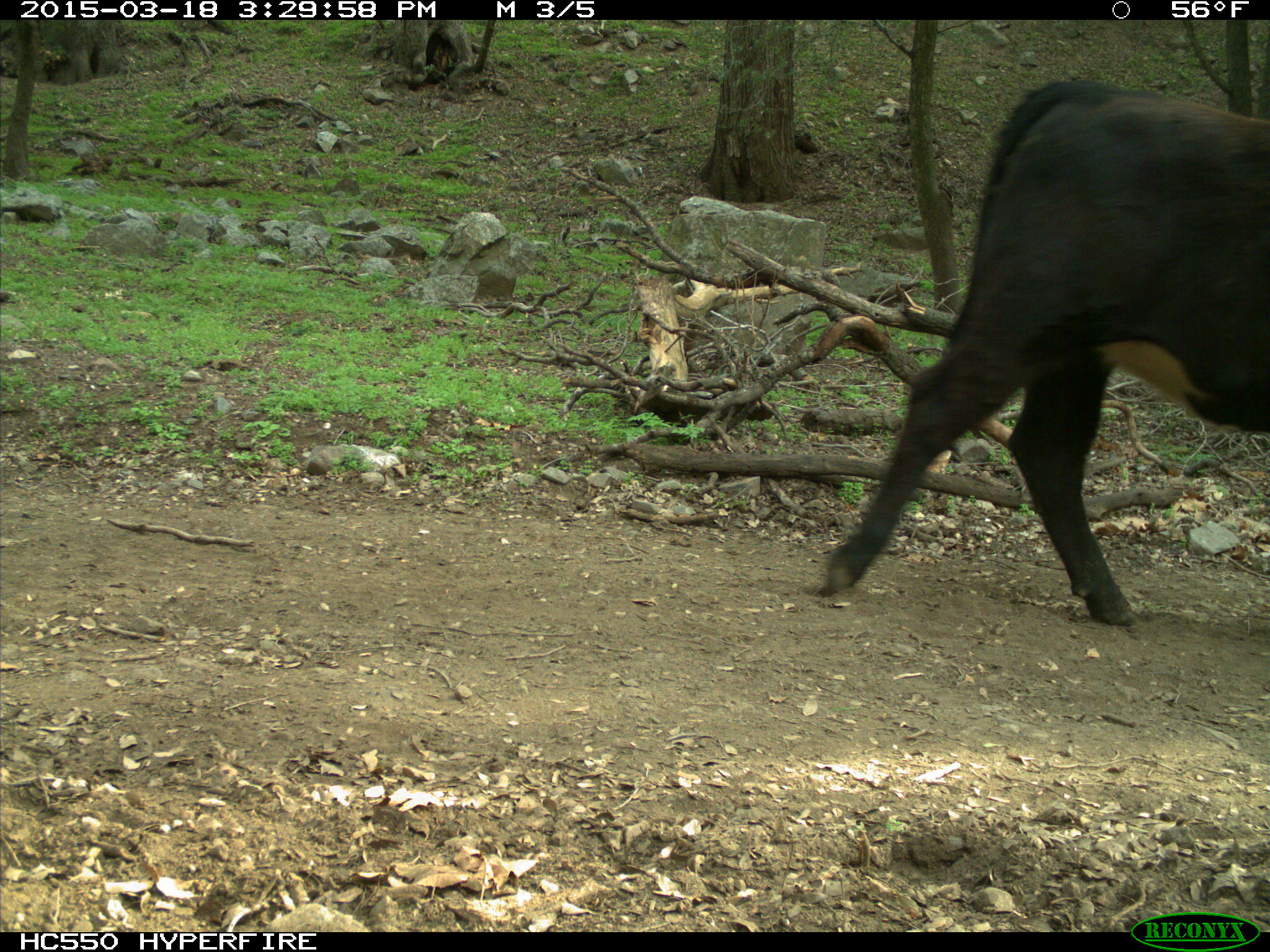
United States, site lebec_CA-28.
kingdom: Animalia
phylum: Chordata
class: Mammalia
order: Artiodactyla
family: Bovidae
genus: Bos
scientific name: Bos taurus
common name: domestic cow